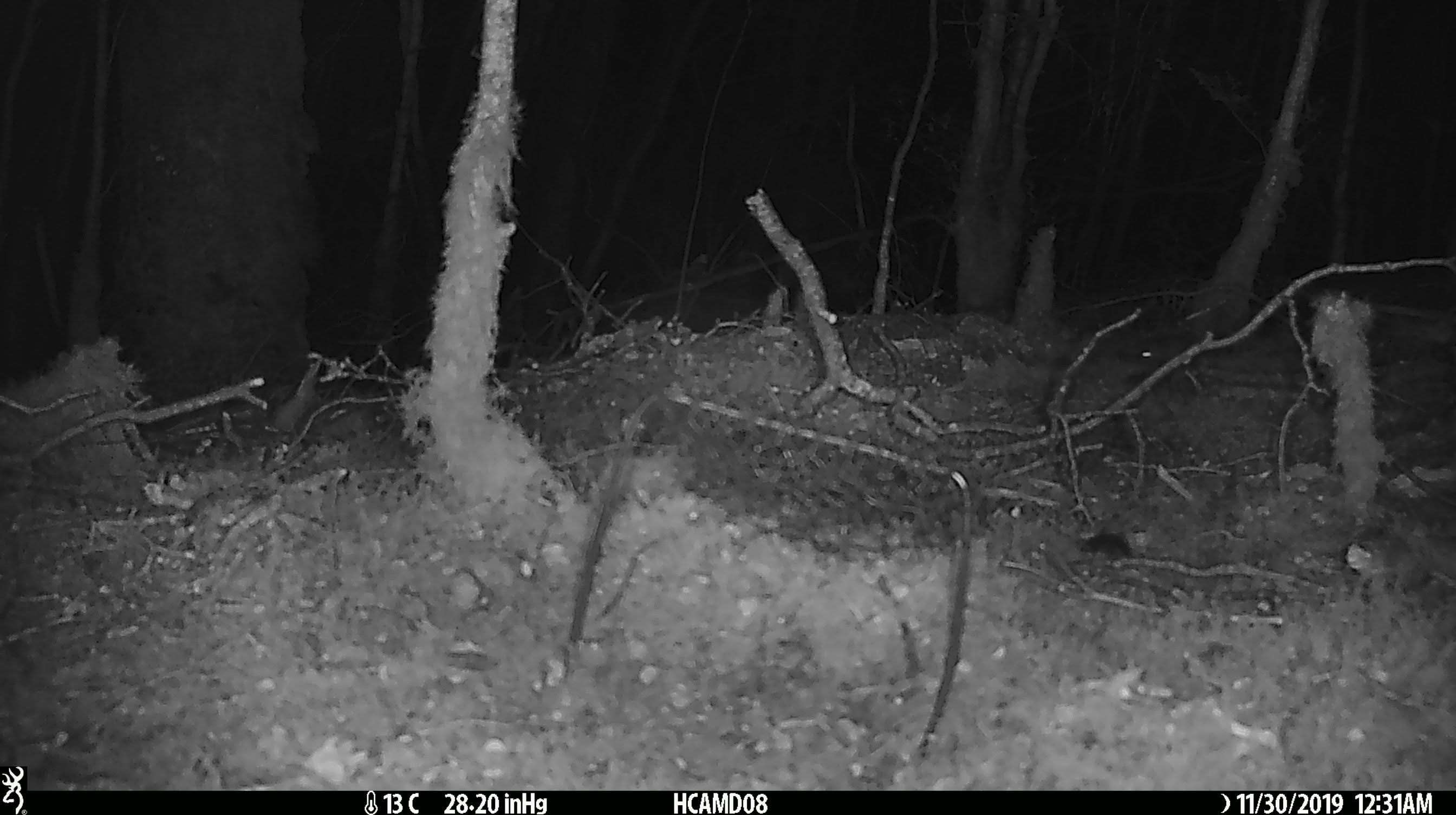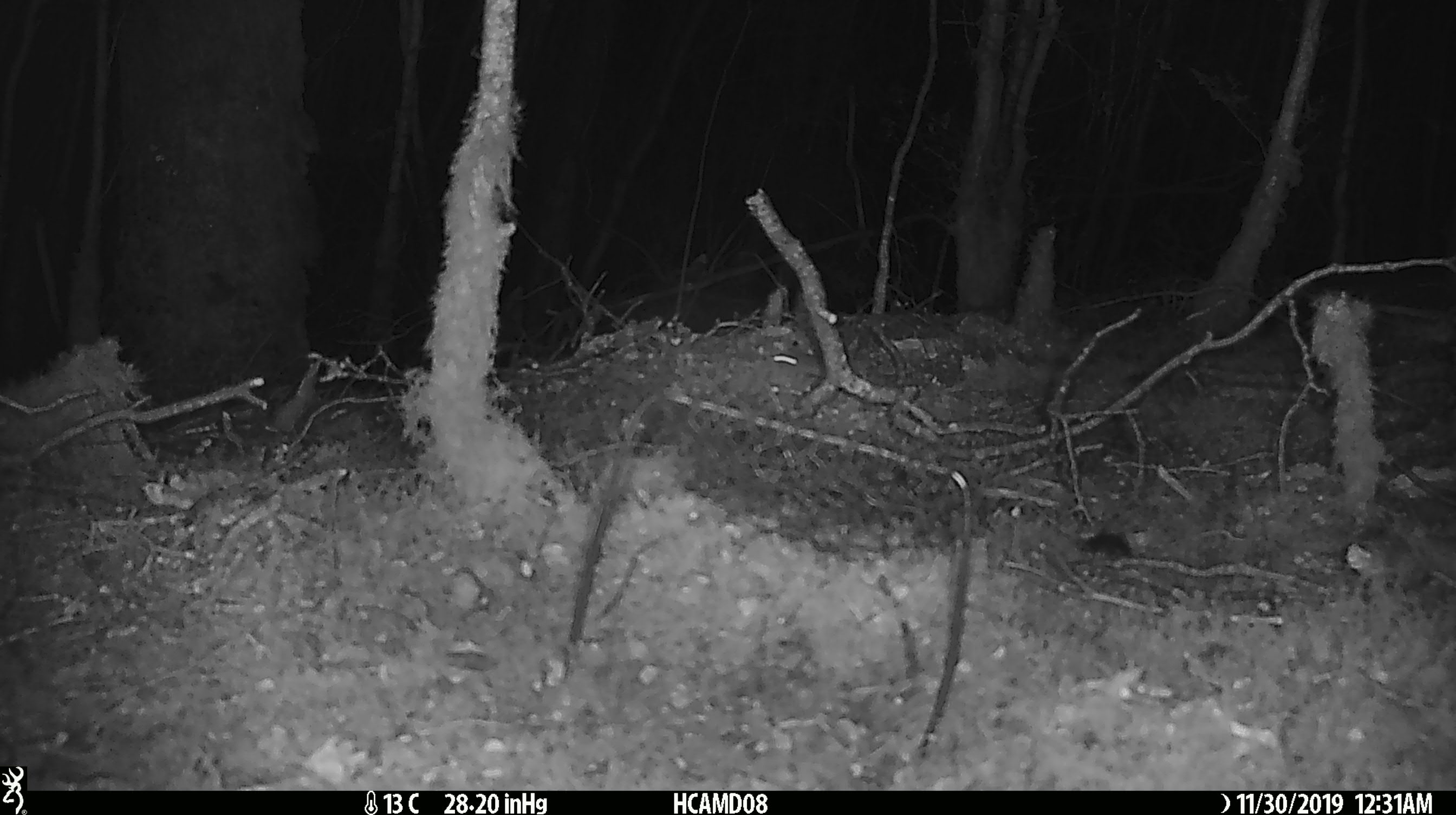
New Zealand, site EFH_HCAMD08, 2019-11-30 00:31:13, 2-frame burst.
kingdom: Animalia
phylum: Chordata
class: Mammalia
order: Rodentia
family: Muridae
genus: Mus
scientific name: Mus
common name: mouse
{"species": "mouse (Mus)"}